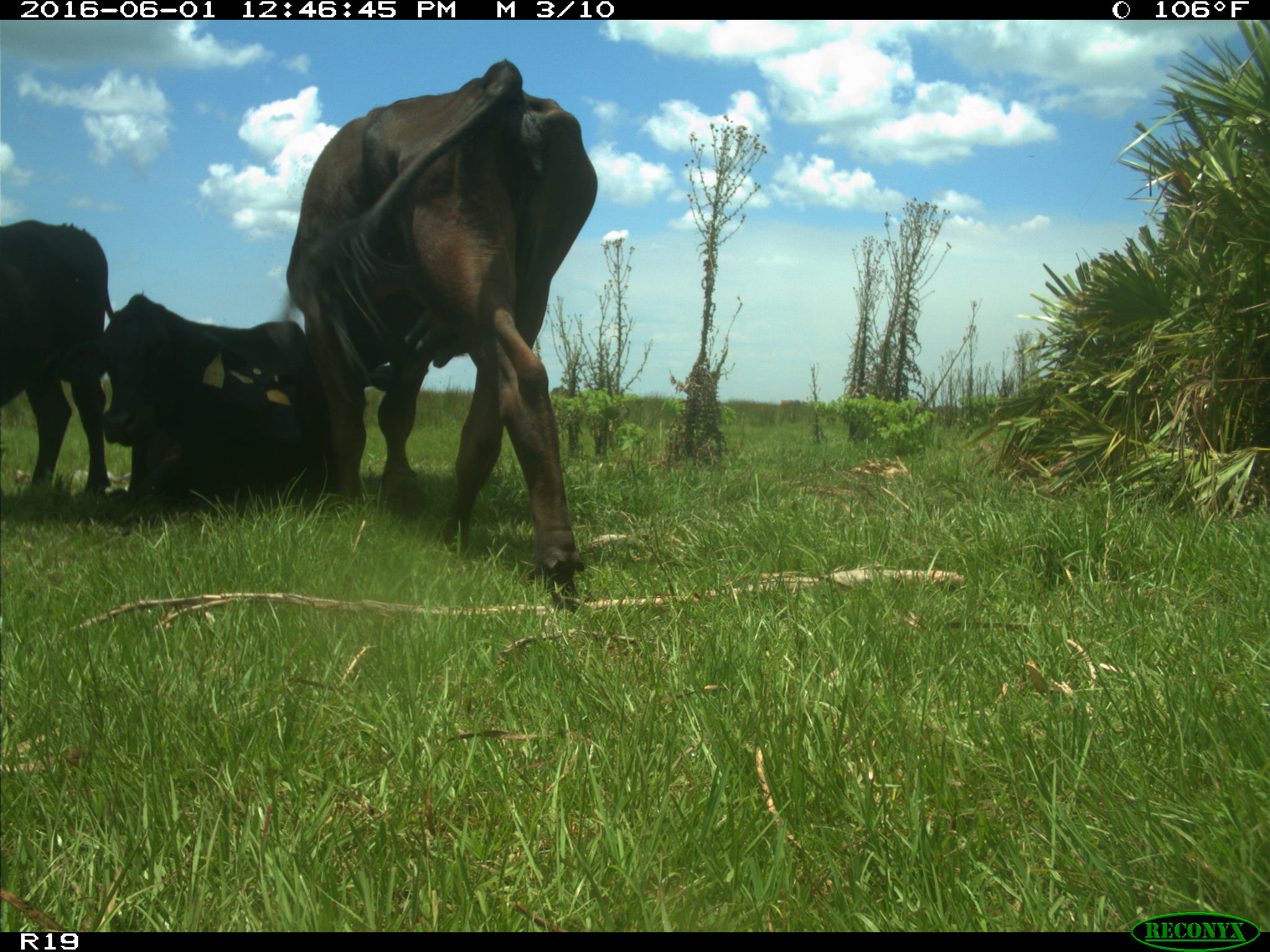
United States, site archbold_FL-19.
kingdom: Animalia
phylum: Chordata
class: Mammalia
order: Artiodactyla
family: Bovidae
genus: Bos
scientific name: Bos taurus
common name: domestic cow